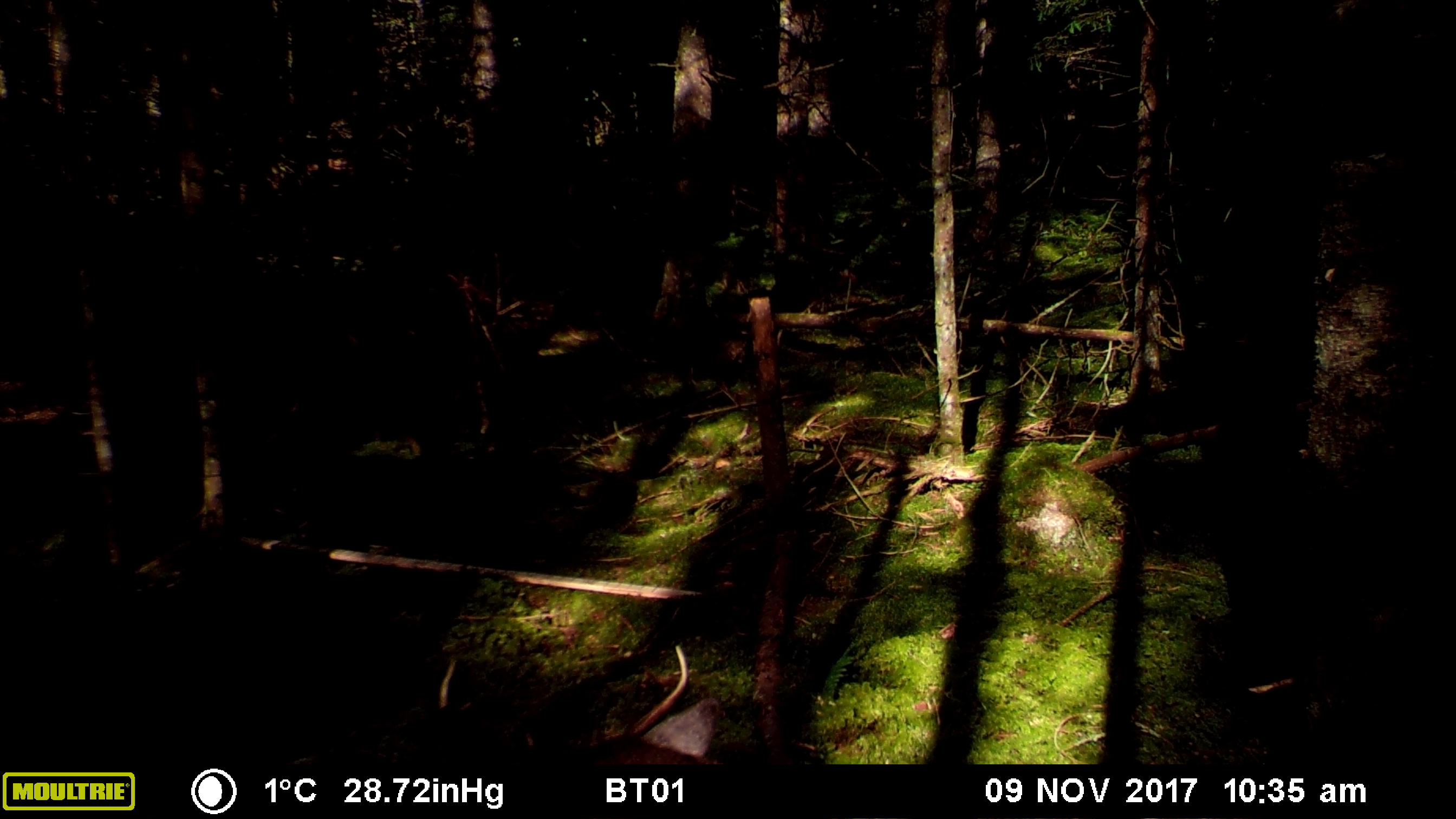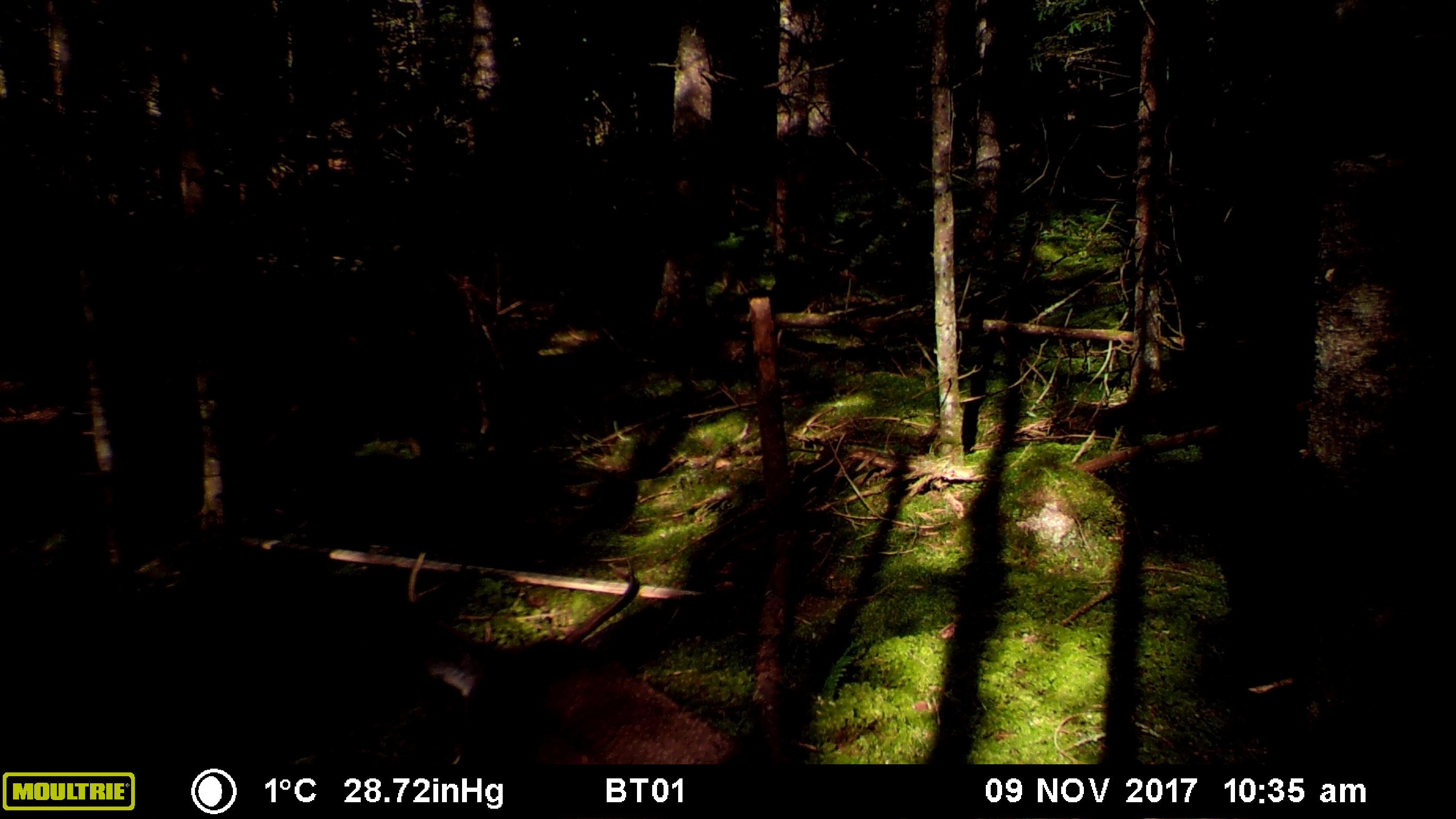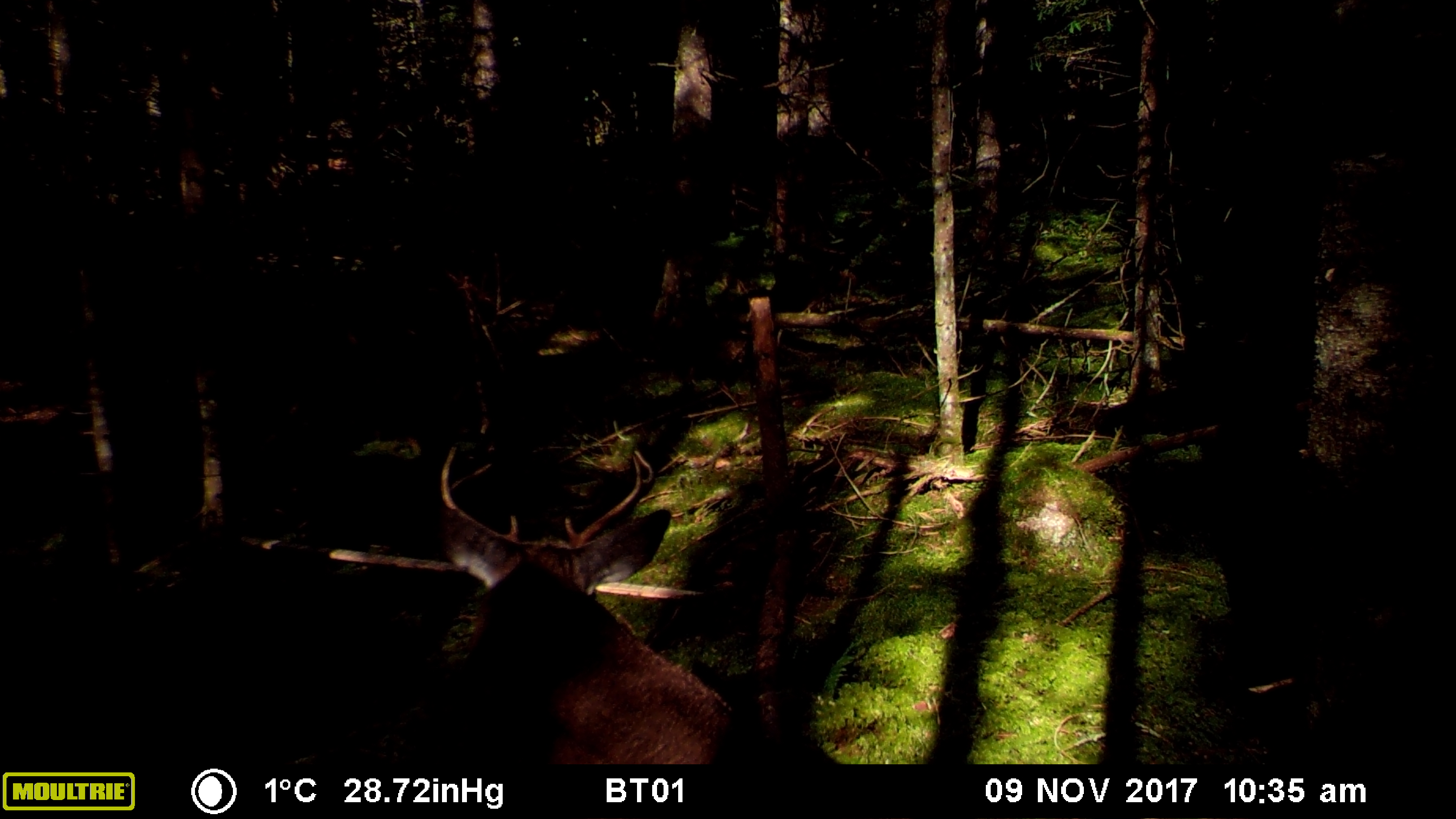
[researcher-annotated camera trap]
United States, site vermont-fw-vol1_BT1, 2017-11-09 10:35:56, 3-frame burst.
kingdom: Animalia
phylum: Chordata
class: Mammalia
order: Artiodactyla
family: Cervidae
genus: Odocoileus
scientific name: Odocoileus virginianus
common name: white-tailed deer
White-tailed deer (Odocoileus virginianus).